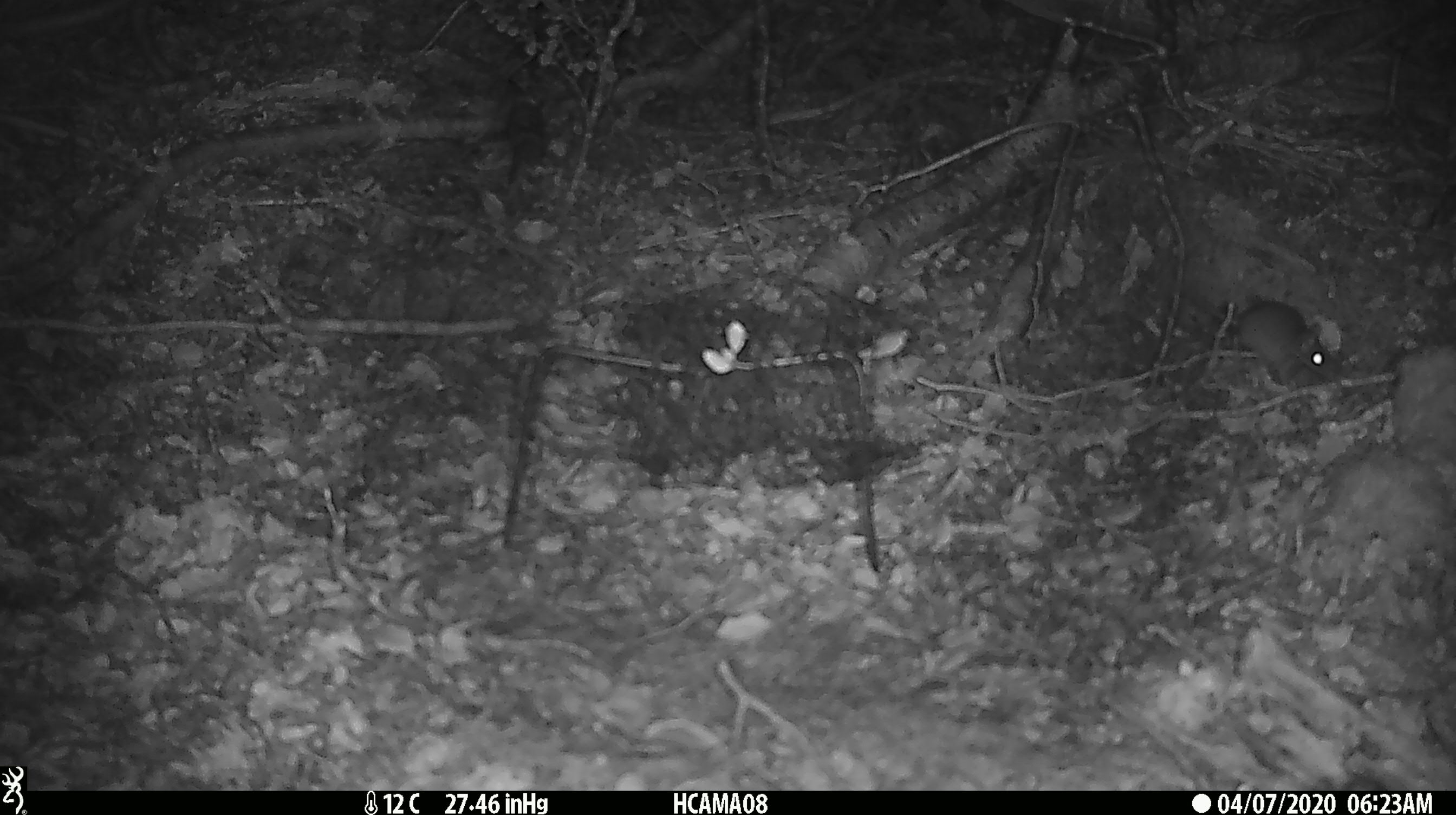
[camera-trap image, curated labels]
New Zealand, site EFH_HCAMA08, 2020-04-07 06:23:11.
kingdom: Animalia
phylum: Chordata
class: Mammalia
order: Rodentia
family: Muridae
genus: Mus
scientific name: Mus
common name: mouse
Mouse (Mus).